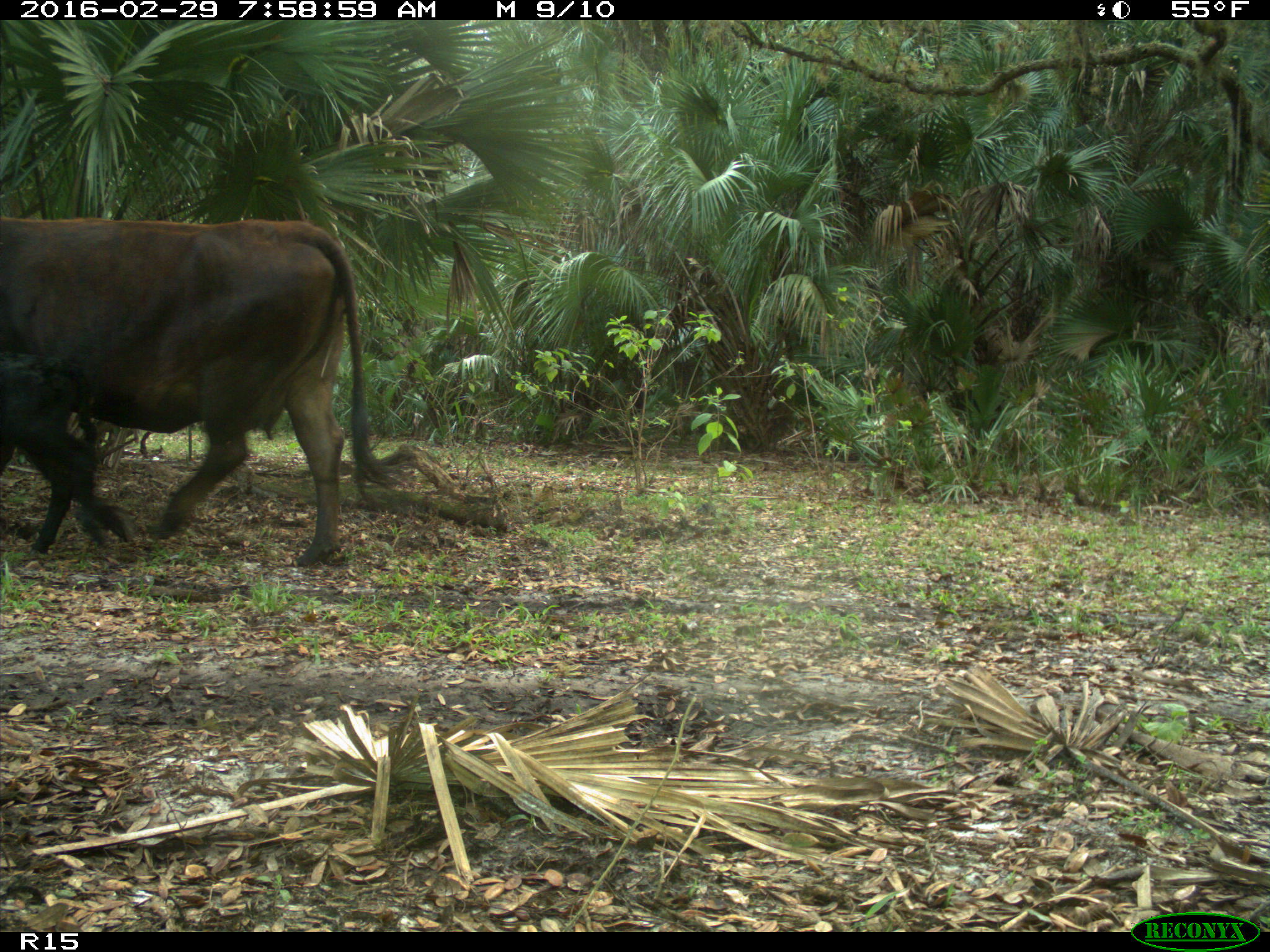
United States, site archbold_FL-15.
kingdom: Animalia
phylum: Chordata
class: Mammalia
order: Artiodactyla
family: Bovidae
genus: Bos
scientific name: Bos taurus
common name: domestic cow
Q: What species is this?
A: Bos taurus (domestic cow).